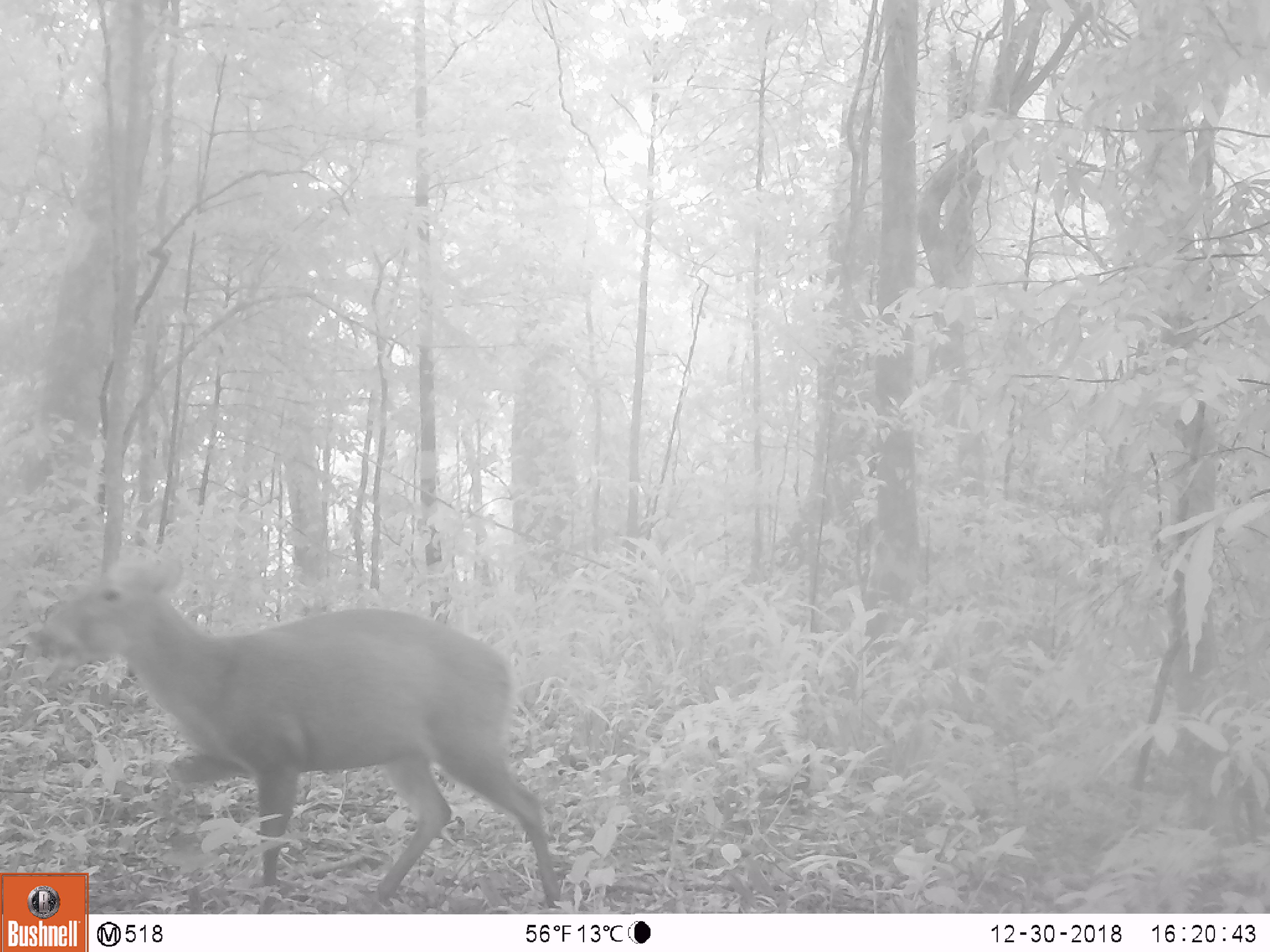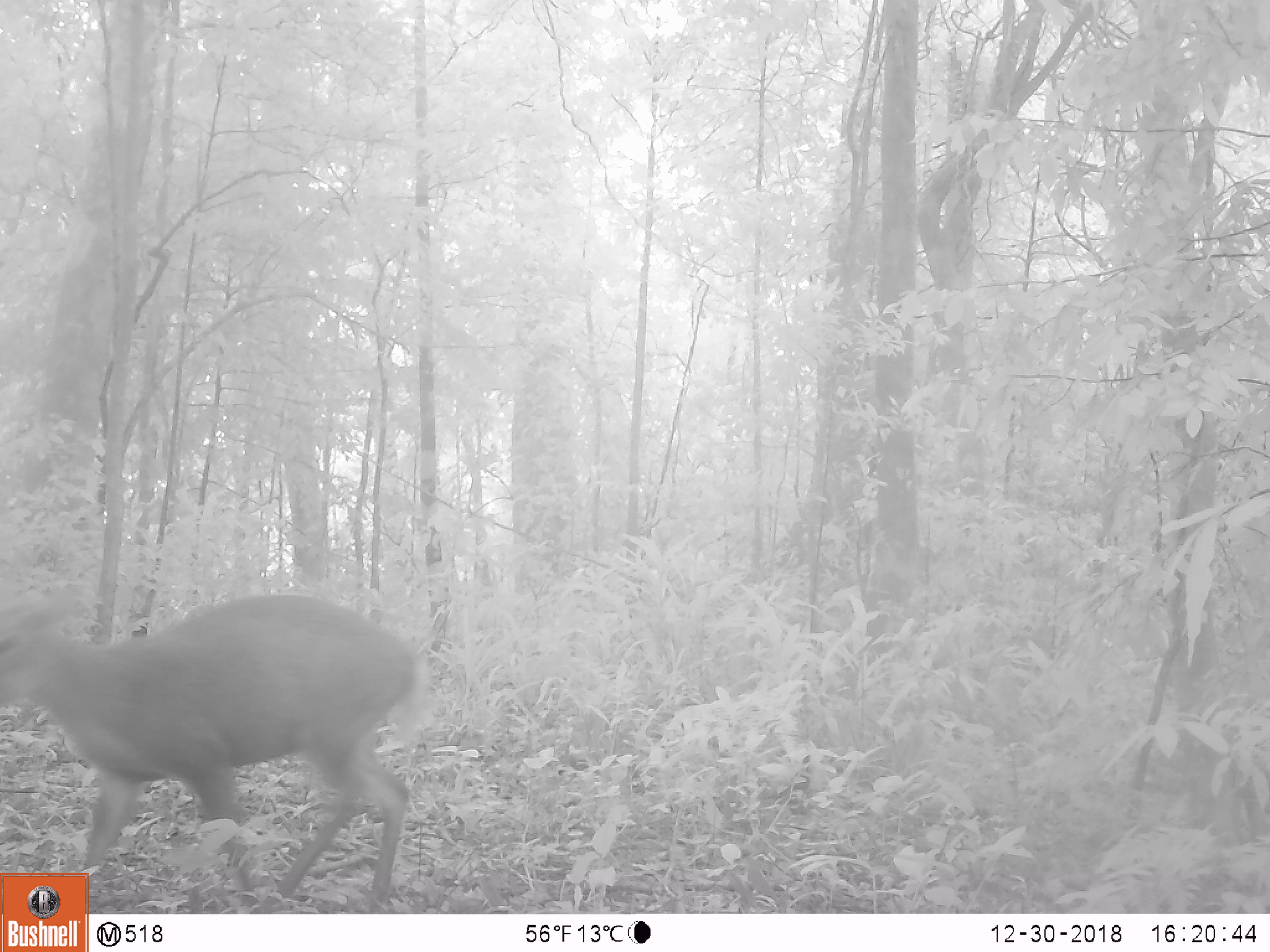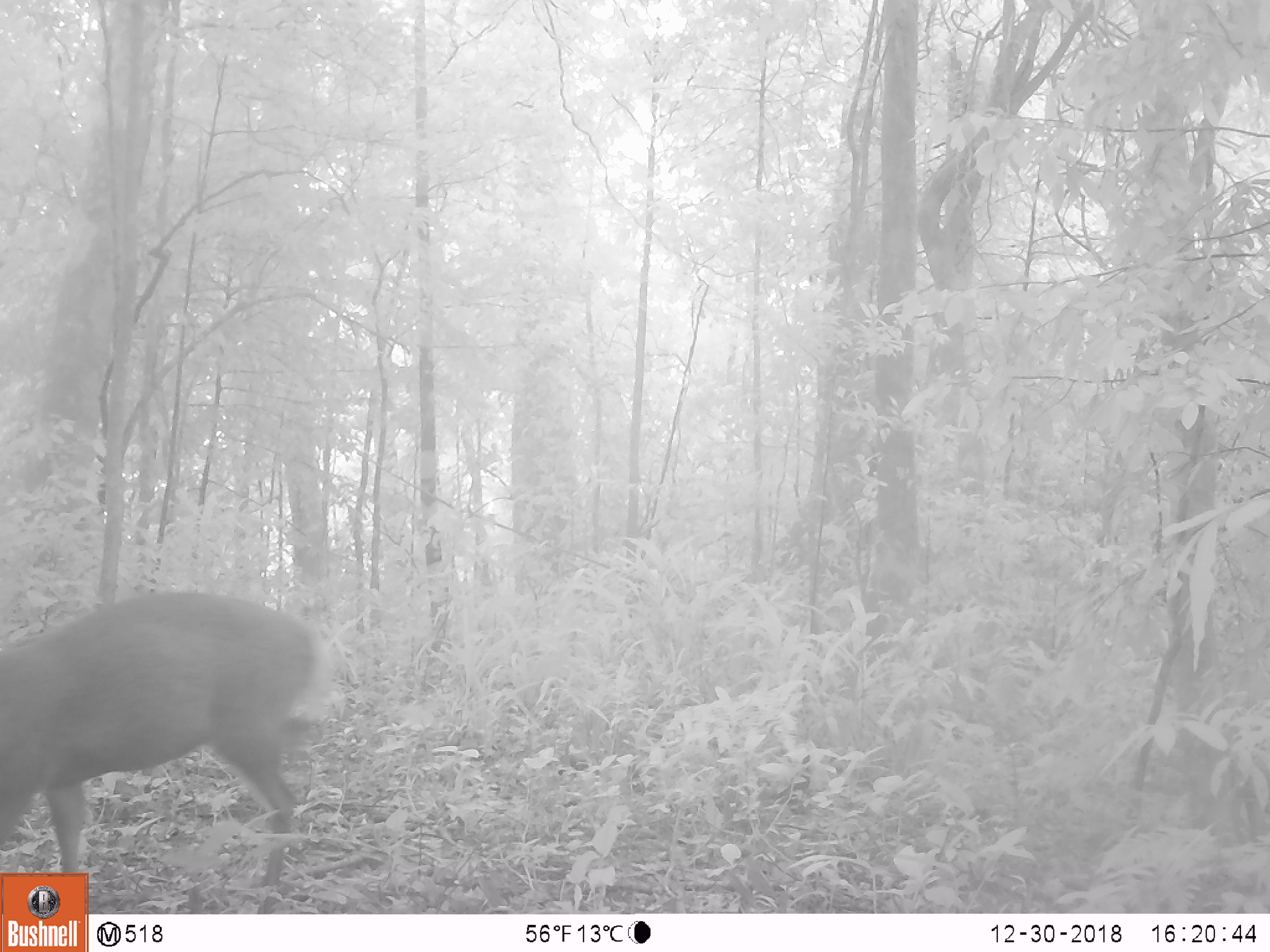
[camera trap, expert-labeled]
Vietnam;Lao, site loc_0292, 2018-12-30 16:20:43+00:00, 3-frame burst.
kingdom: Animalia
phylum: Chordata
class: Mammalia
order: Artiodactyla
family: Cervidae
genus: Muntiacus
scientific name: Muntiacus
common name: muntjacs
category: unidentified muntjac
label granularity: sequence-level